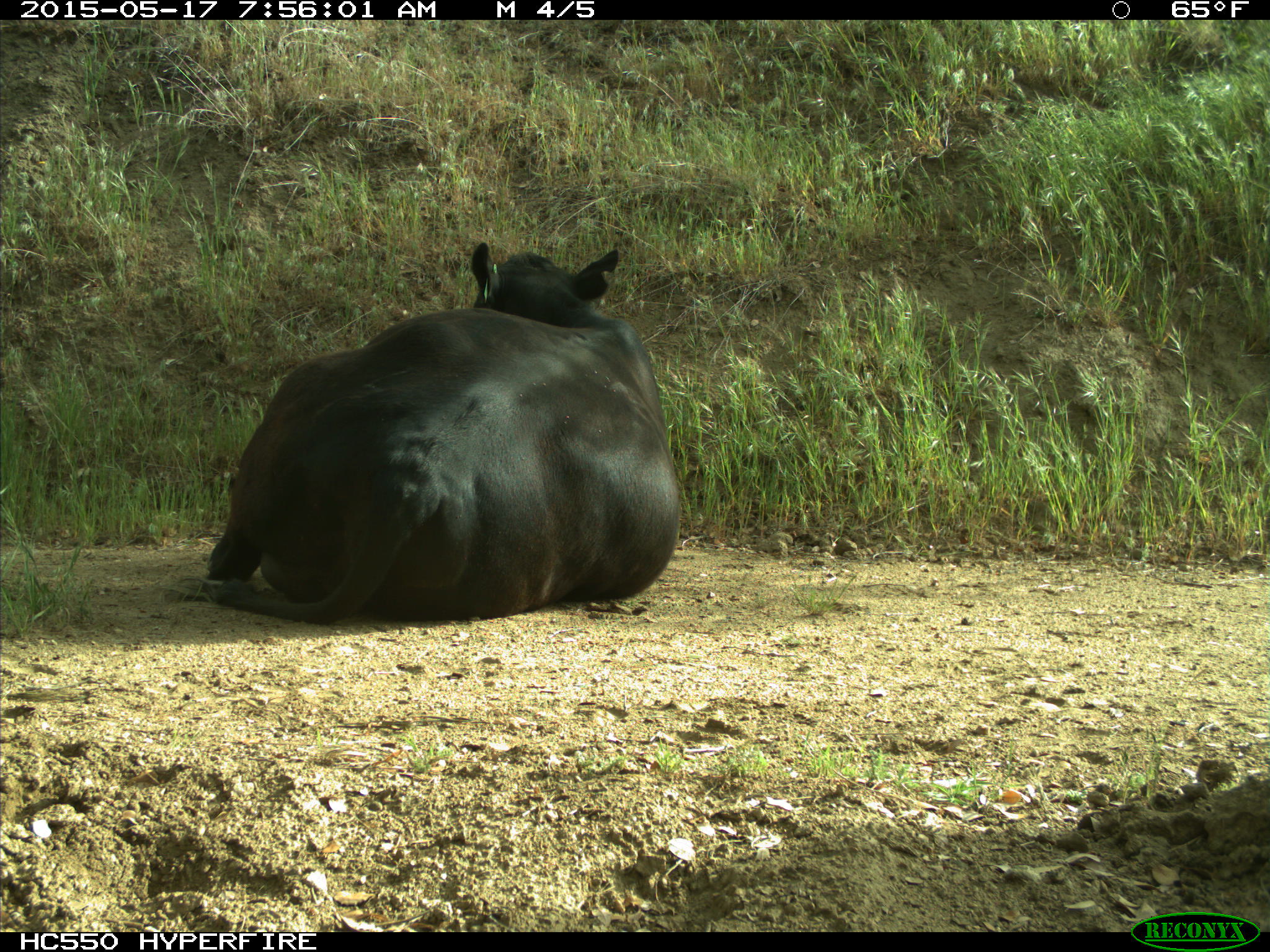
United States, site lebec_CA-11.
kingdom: Animalia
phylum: Chordata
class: Mammalia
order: Artiodactyla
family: Bovidae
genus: Bos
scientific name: Bos taurus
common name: domestic cow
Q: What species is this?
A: Bos taurus (domestic cow).